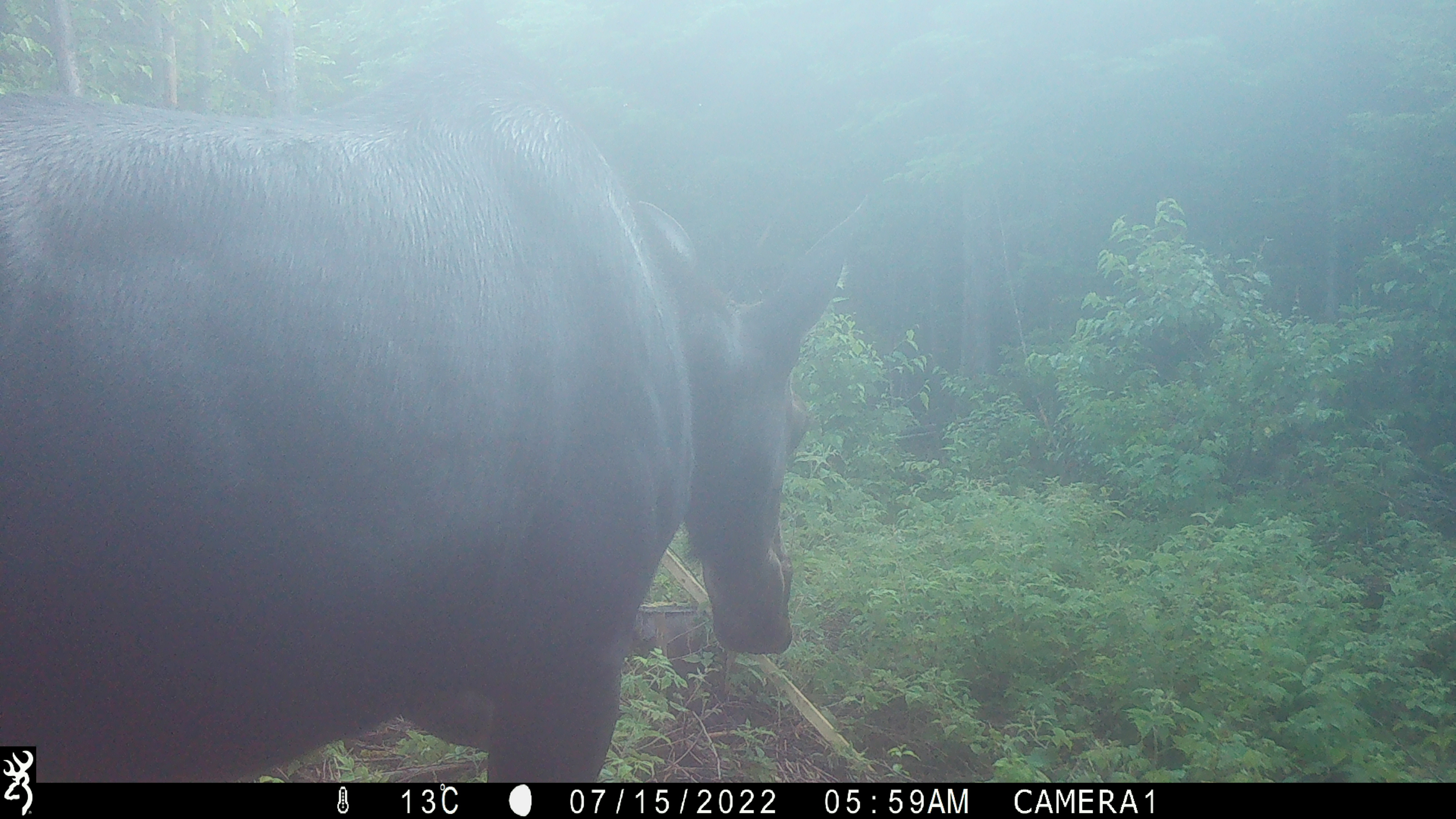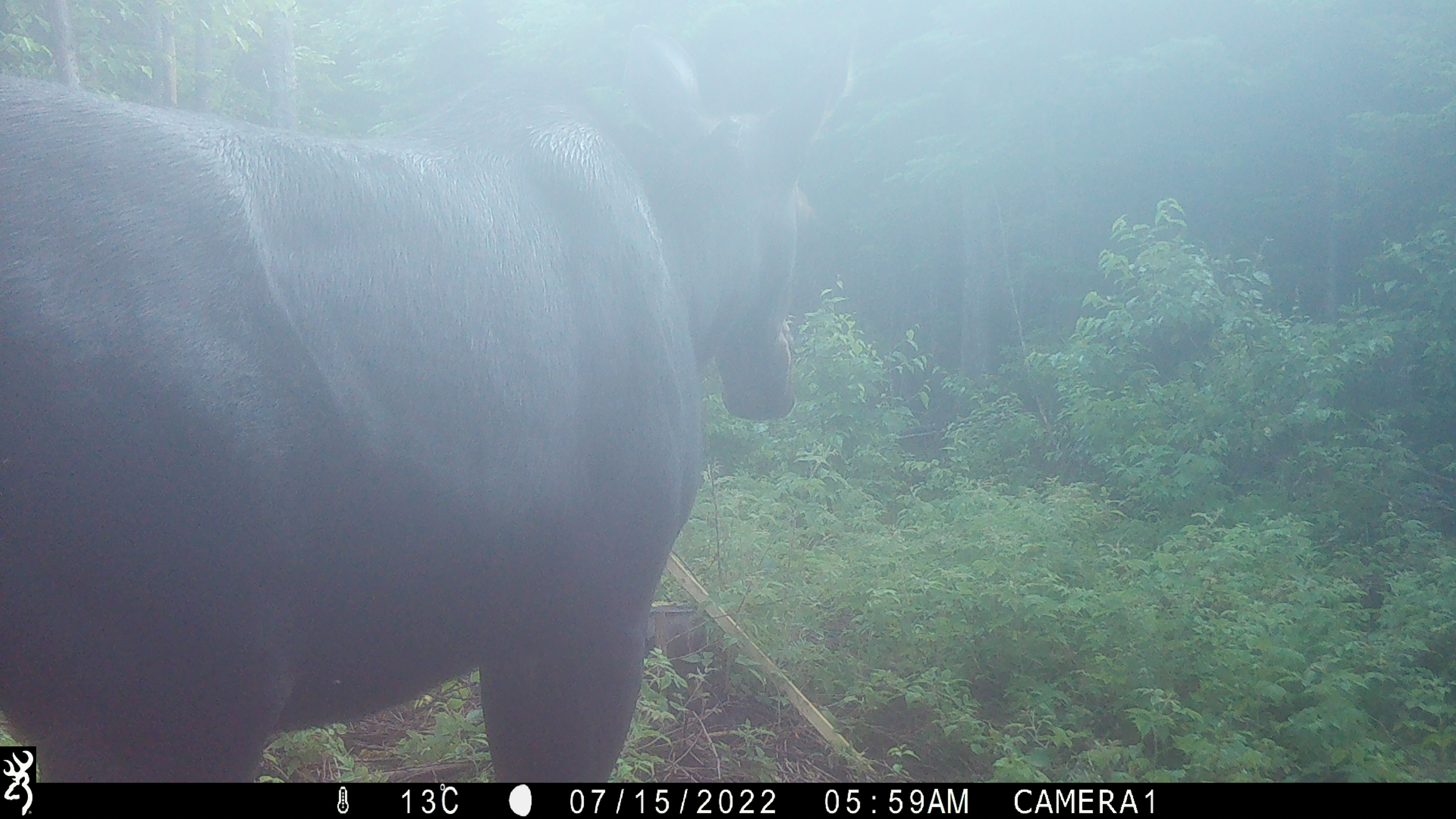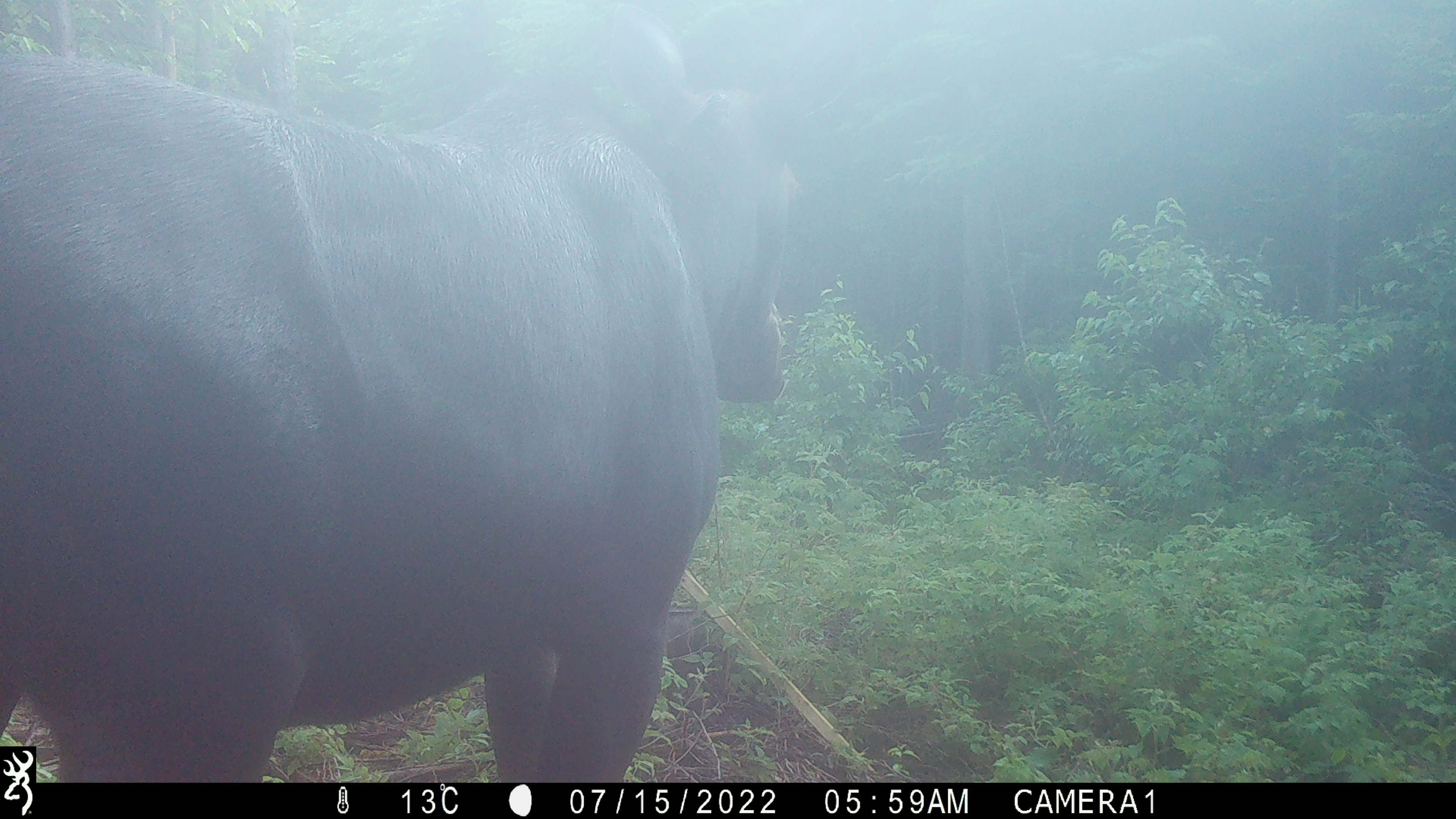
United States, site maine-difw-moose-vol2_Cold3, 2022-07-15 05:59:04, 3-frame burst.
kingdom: Animalia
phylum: Chordata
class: Mammalia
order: Artiodactyla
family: Cervidae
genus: Alces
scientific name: Alces alces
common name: moose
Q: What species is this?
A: Moose (Alces alces).